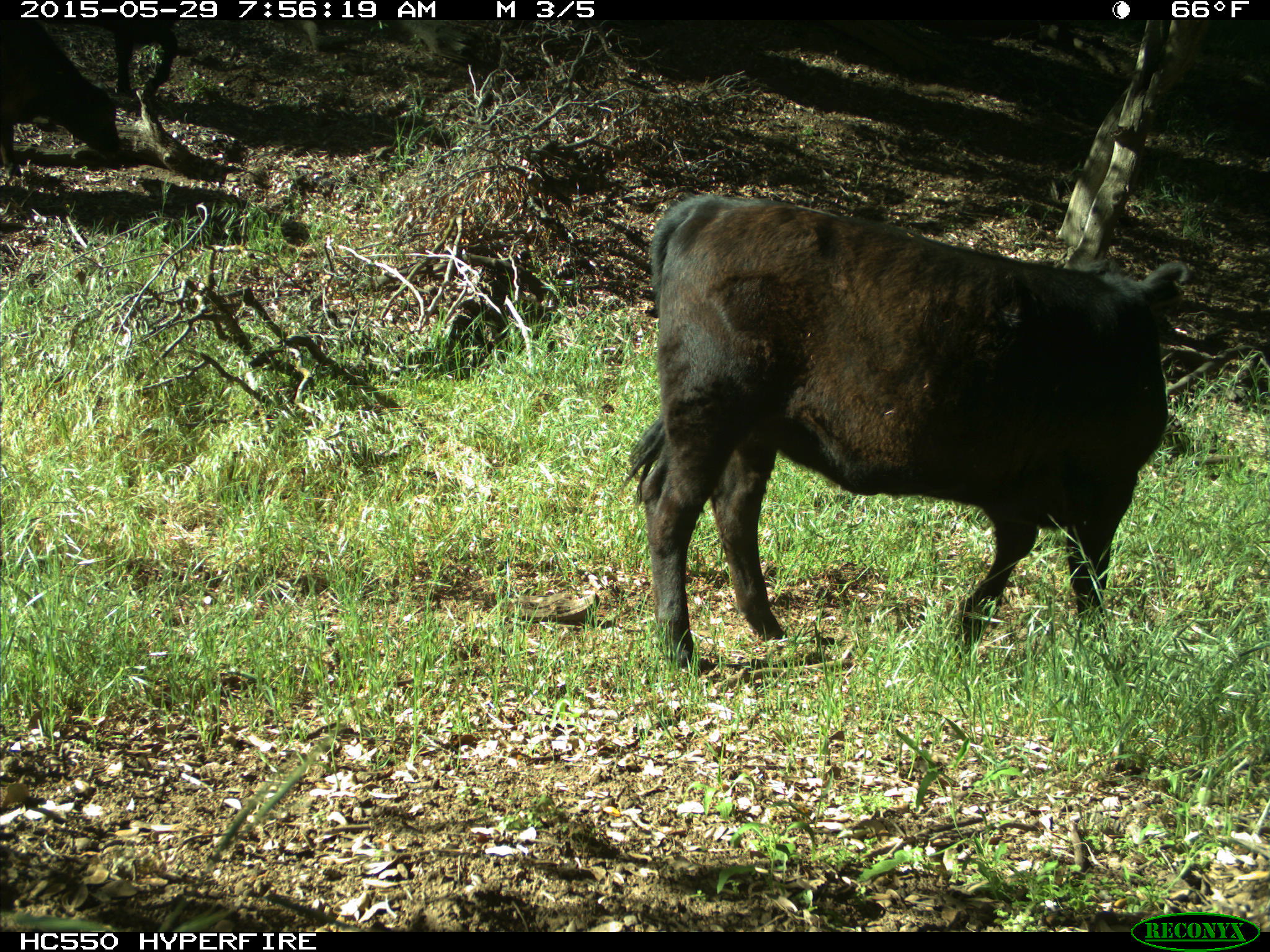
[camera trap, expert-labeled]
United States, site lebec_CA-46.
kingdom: Animalia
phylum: Chordata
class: Mammalia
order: Artiodactyla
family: Bovidae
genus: Bos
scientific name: Bos taurus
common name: domestic cow